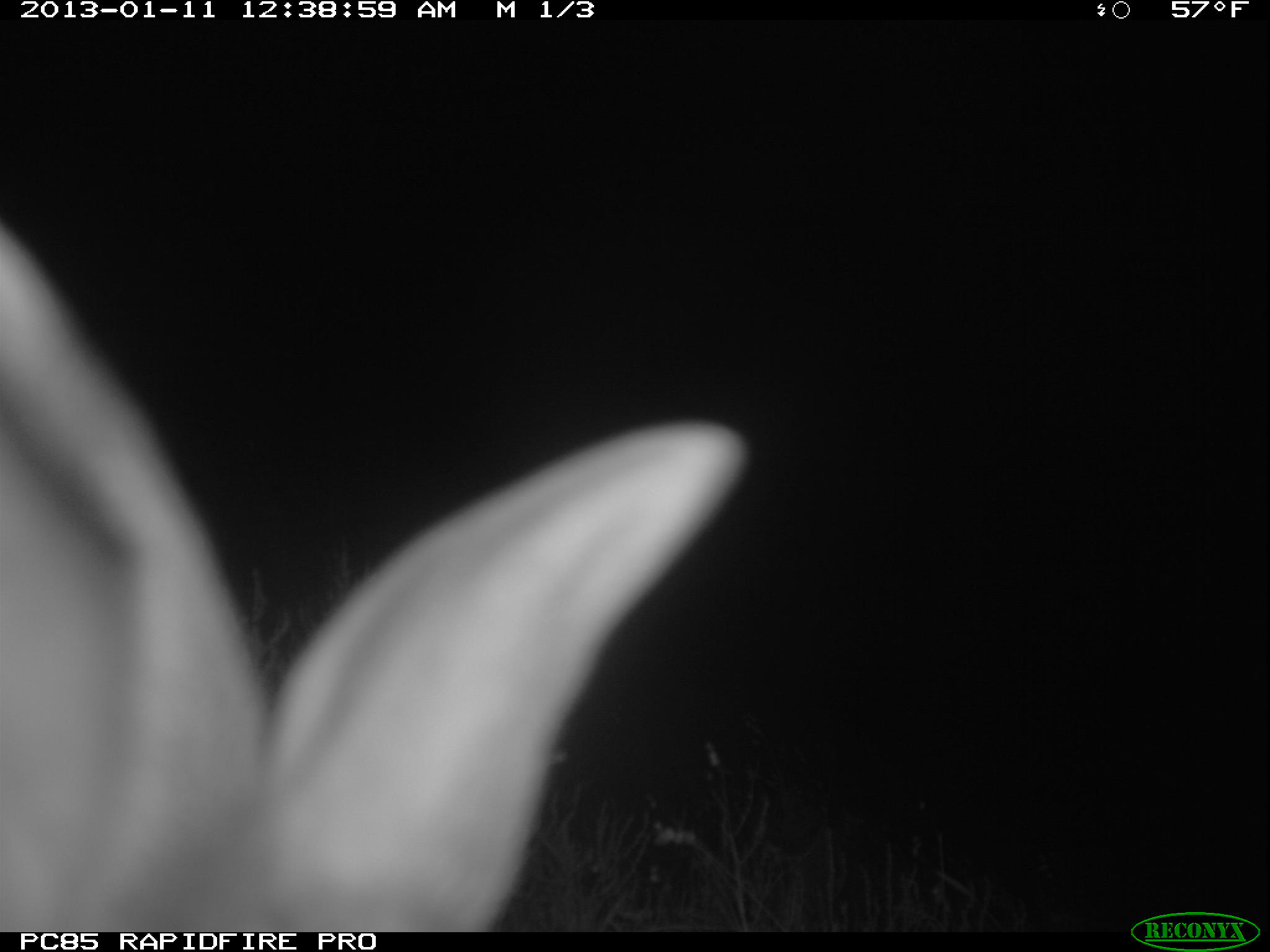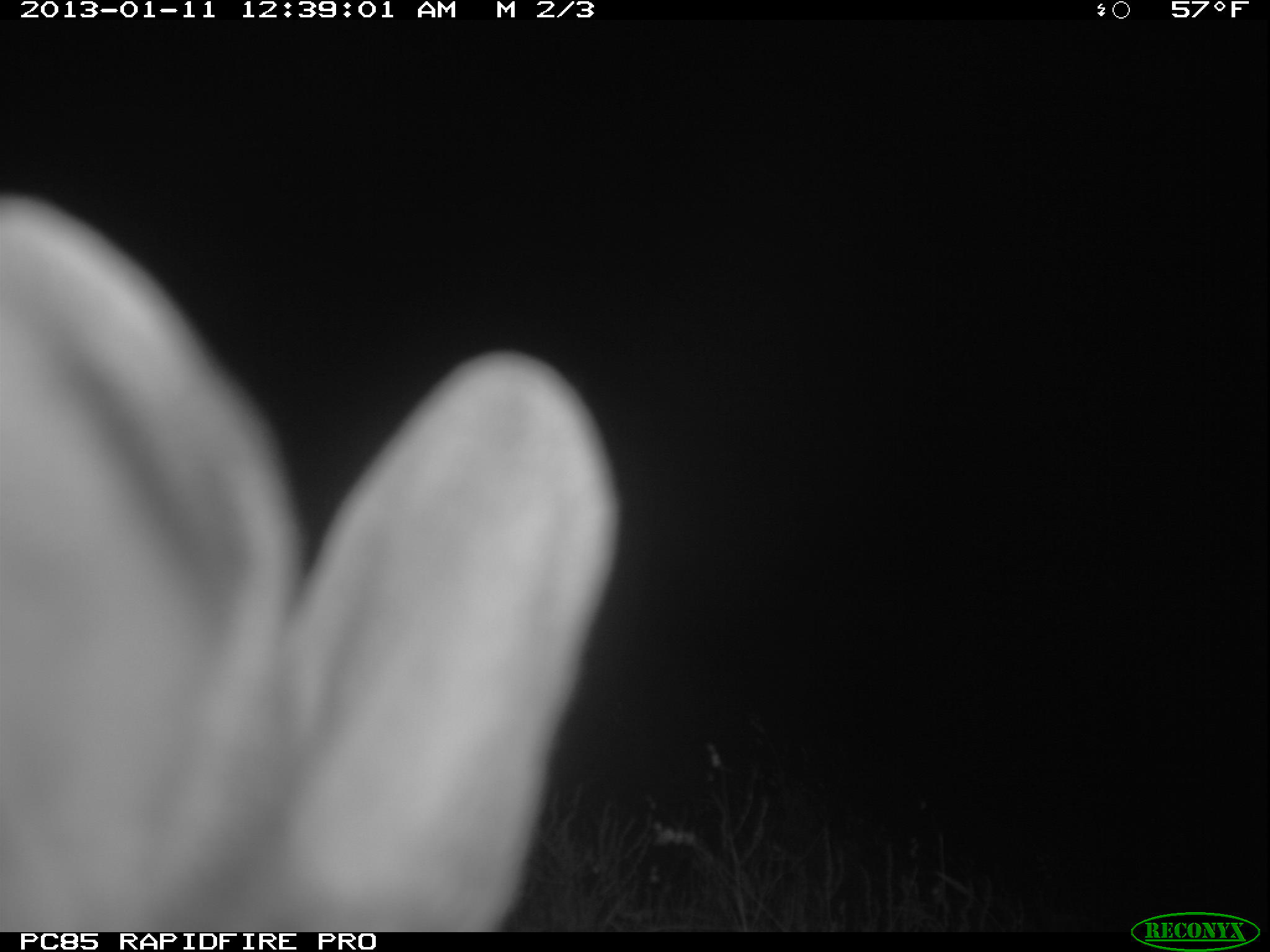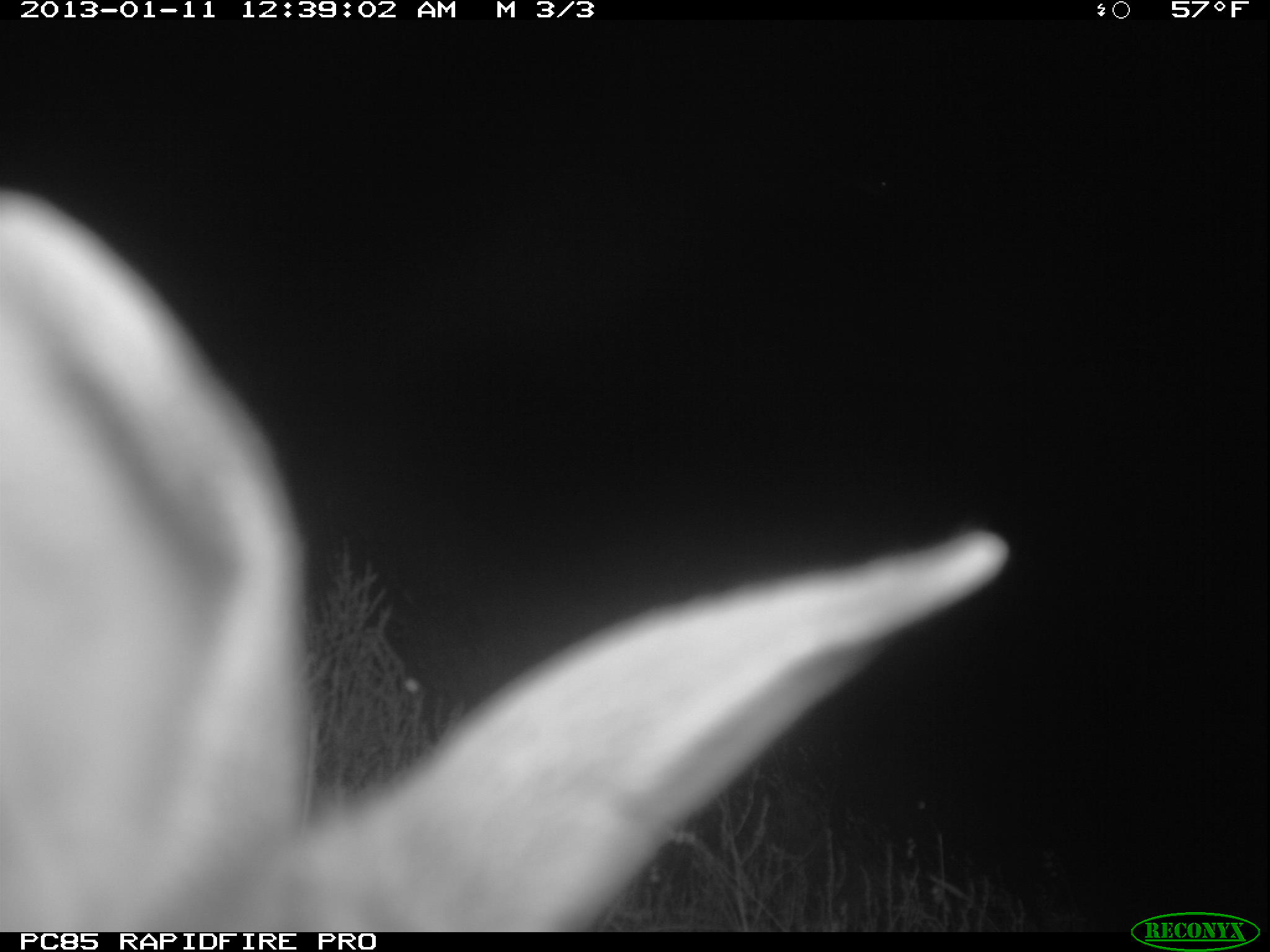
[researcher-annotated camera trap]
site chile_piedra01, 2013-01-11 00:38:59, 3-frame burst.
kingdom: Animalia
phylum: Chordata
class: Mammalia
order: Lagomorpha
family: Leporidae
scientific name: Leporidae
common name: rabbits and hares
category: rabbit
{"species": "rabbit (rabbits and hares) (Leporidae)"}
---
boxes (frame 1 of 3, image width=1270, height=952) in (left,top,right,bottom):
rabbit: (1,183,744,929)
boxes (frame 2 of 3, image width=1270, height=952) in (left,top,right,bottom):
rabbit: (2,188,624,934)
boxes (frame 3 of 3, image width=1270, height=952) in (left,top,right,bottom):
rabbit: (0,191,1029,927)